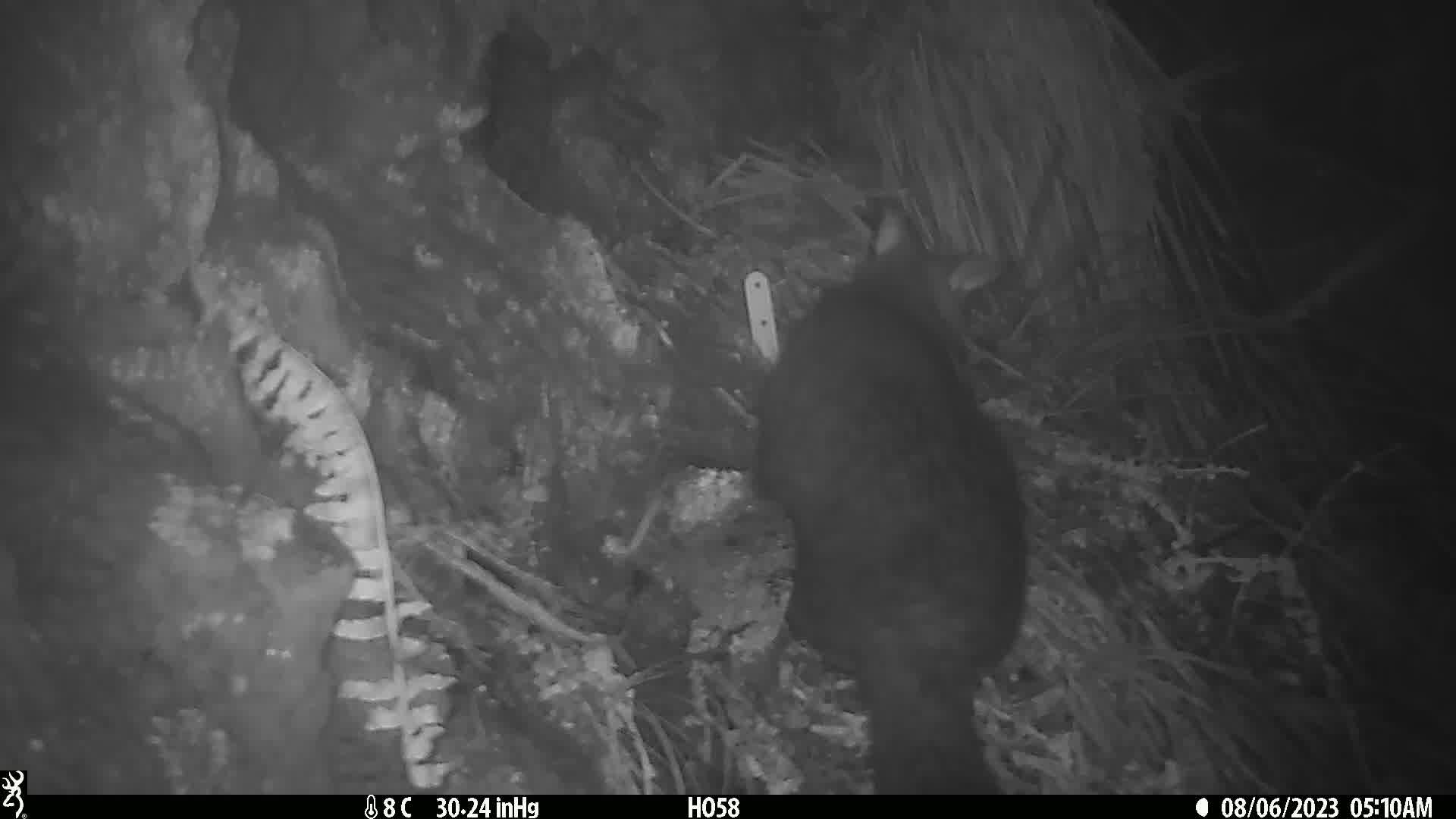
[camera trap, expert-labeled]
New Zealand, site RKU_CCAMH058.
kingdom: Animalia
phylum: Chordata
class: Mammalia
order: Diprotodontia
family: Phalangeridae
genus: Trichosurus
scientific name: Trichosurus vulpecula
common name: common brushtail possum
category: possum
Possum (common brushtail possum) (Trichosurus vulpecula).